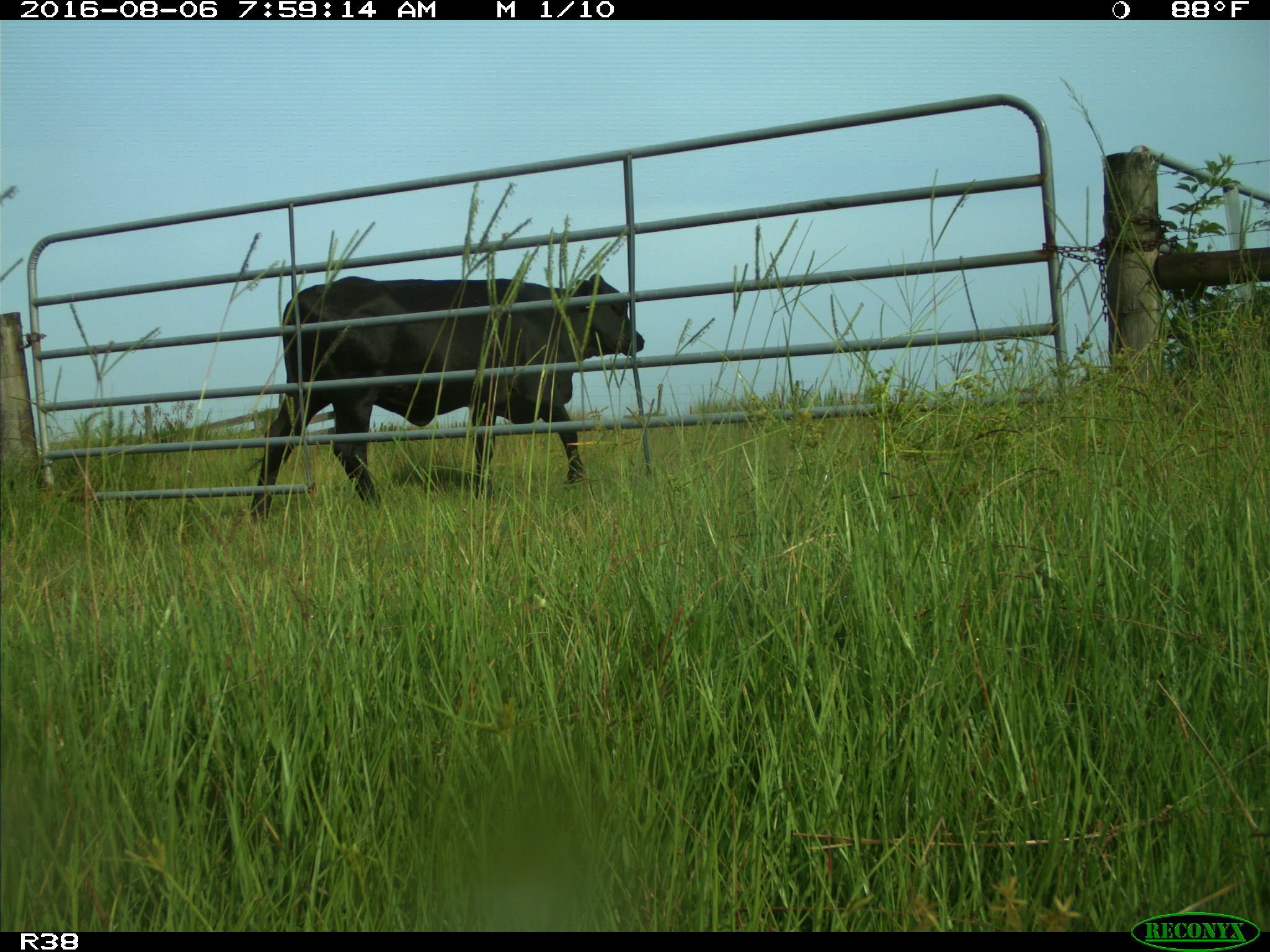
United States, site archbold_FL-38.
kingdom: Animalia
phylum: Chordata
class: Mammalia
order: Artiodactyla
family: Bovidae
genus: Bos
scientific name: Bos taurus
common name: domestic cow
Bos taurus (domestic cow).